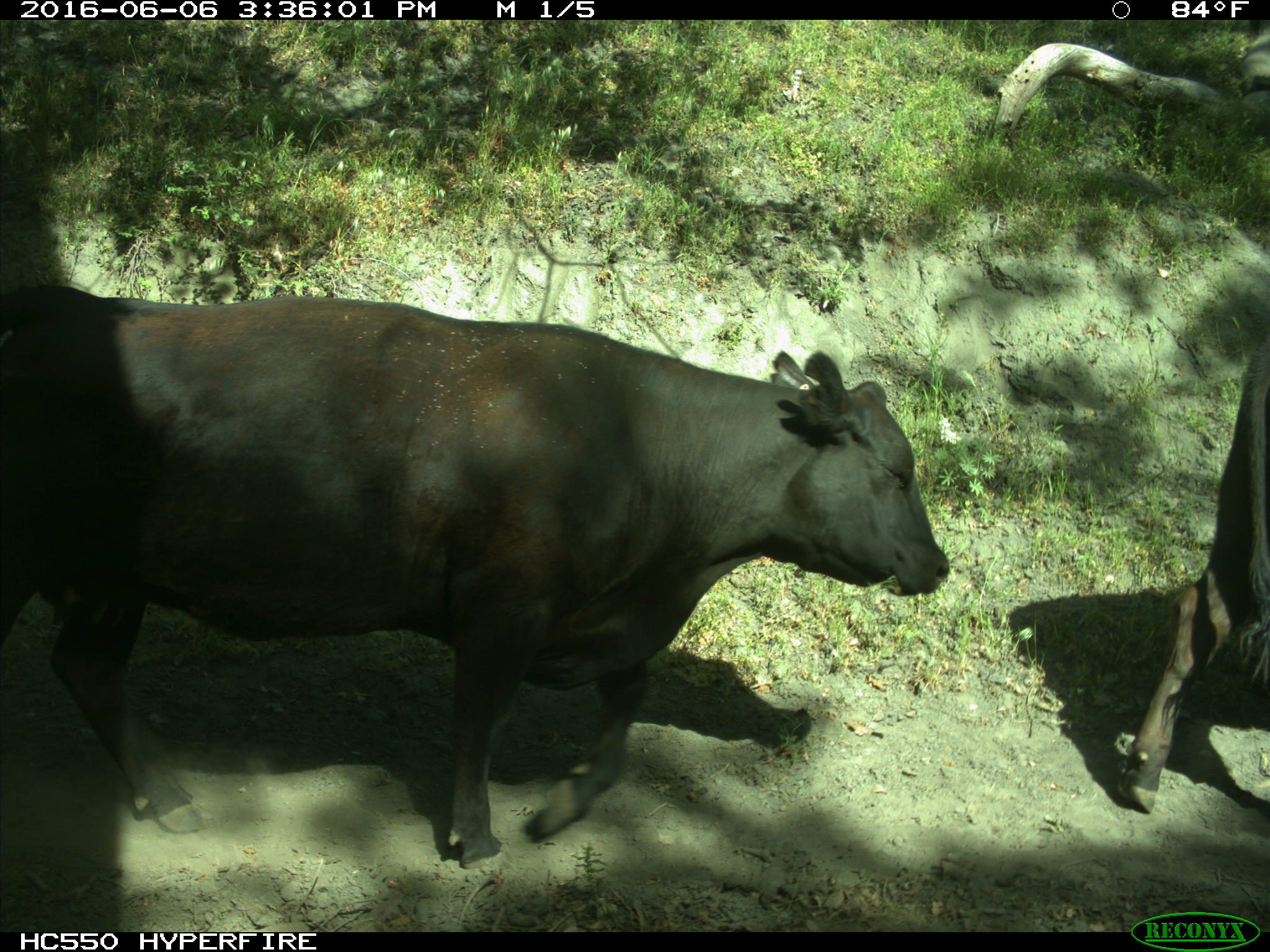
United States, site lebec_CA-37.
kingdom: Animalia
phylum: Chordata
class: Mammalia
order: Artiodactyla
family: Bovidae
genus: Bos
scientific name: Bos taurus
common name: domestic cow